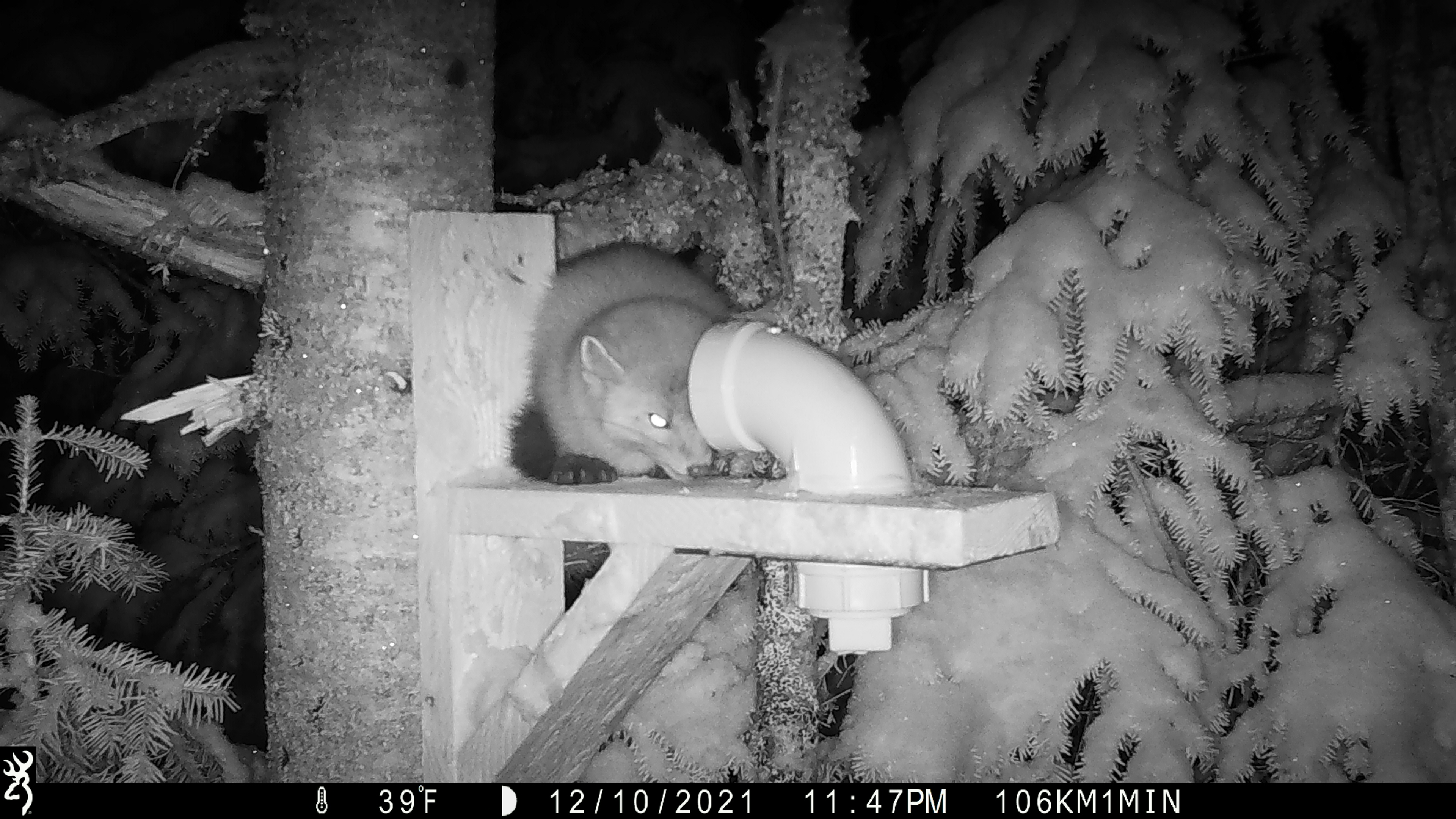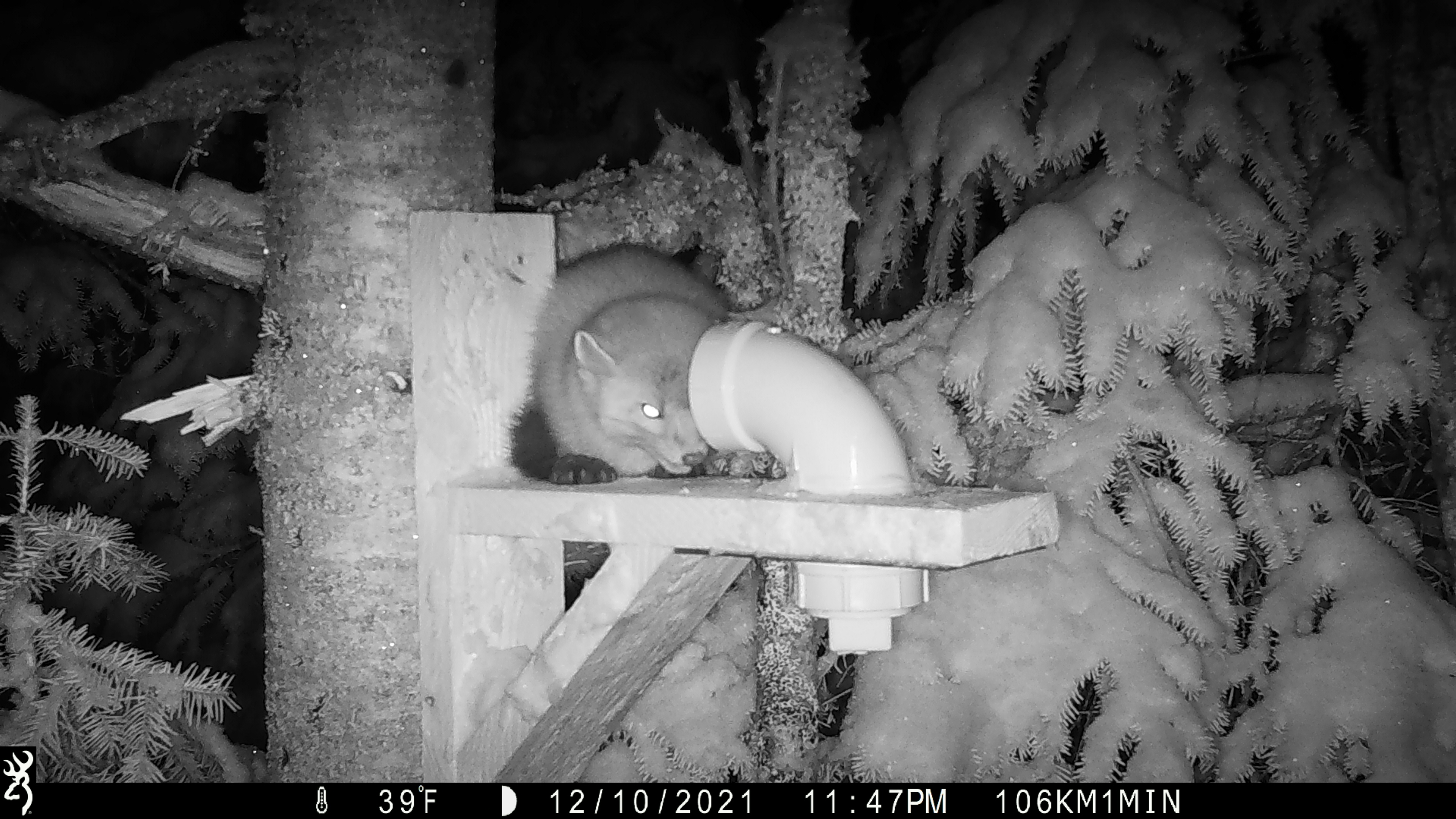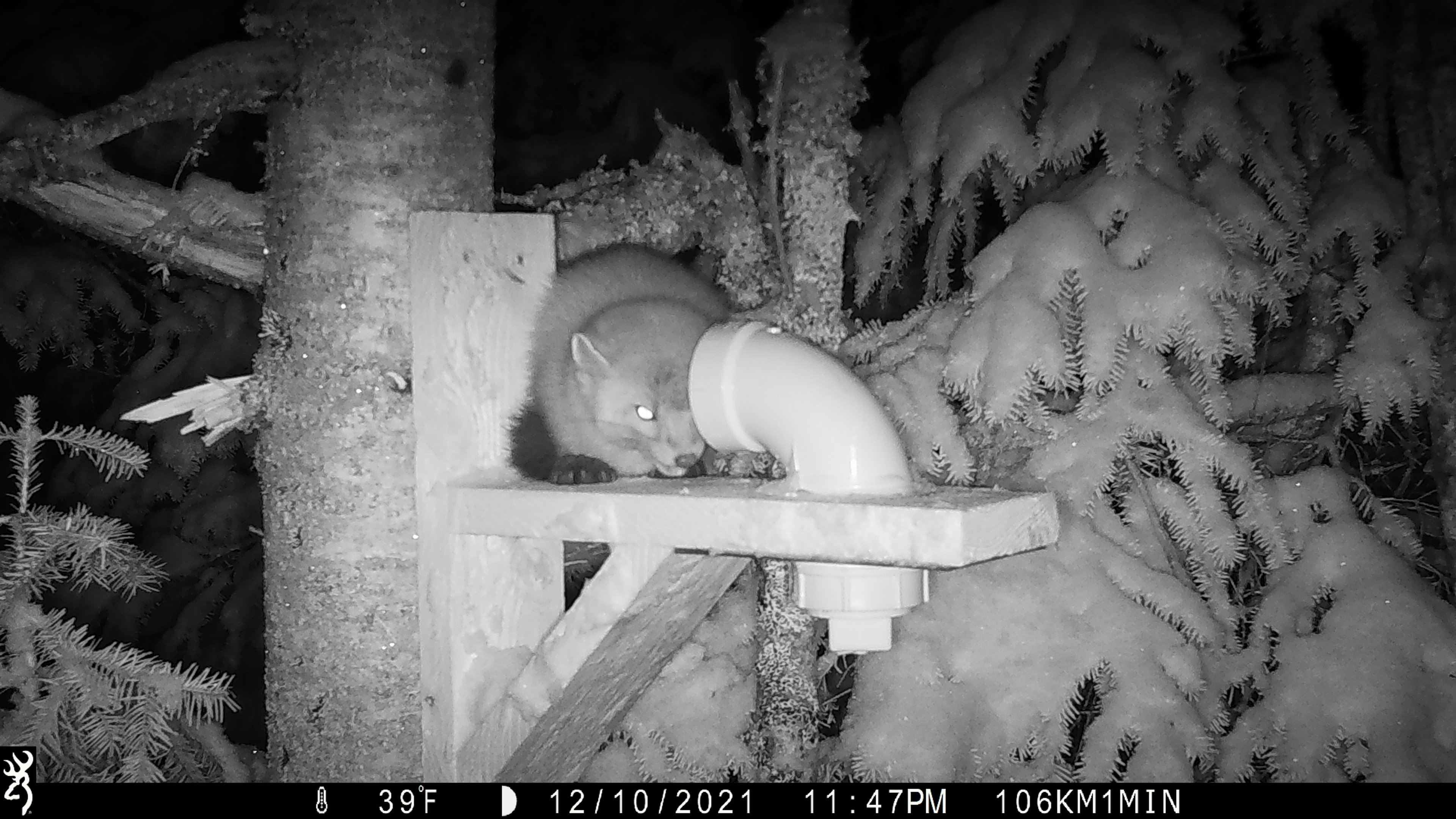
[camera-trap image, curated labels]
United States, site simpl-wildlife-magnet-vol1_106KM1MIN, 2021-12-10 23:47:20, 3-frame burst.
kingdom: Animalia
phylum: Chordata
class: Mammalia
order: Carnivora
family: Mustelidae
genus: Martes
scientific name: Martes americana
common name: american marten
American marten (Martes americana).